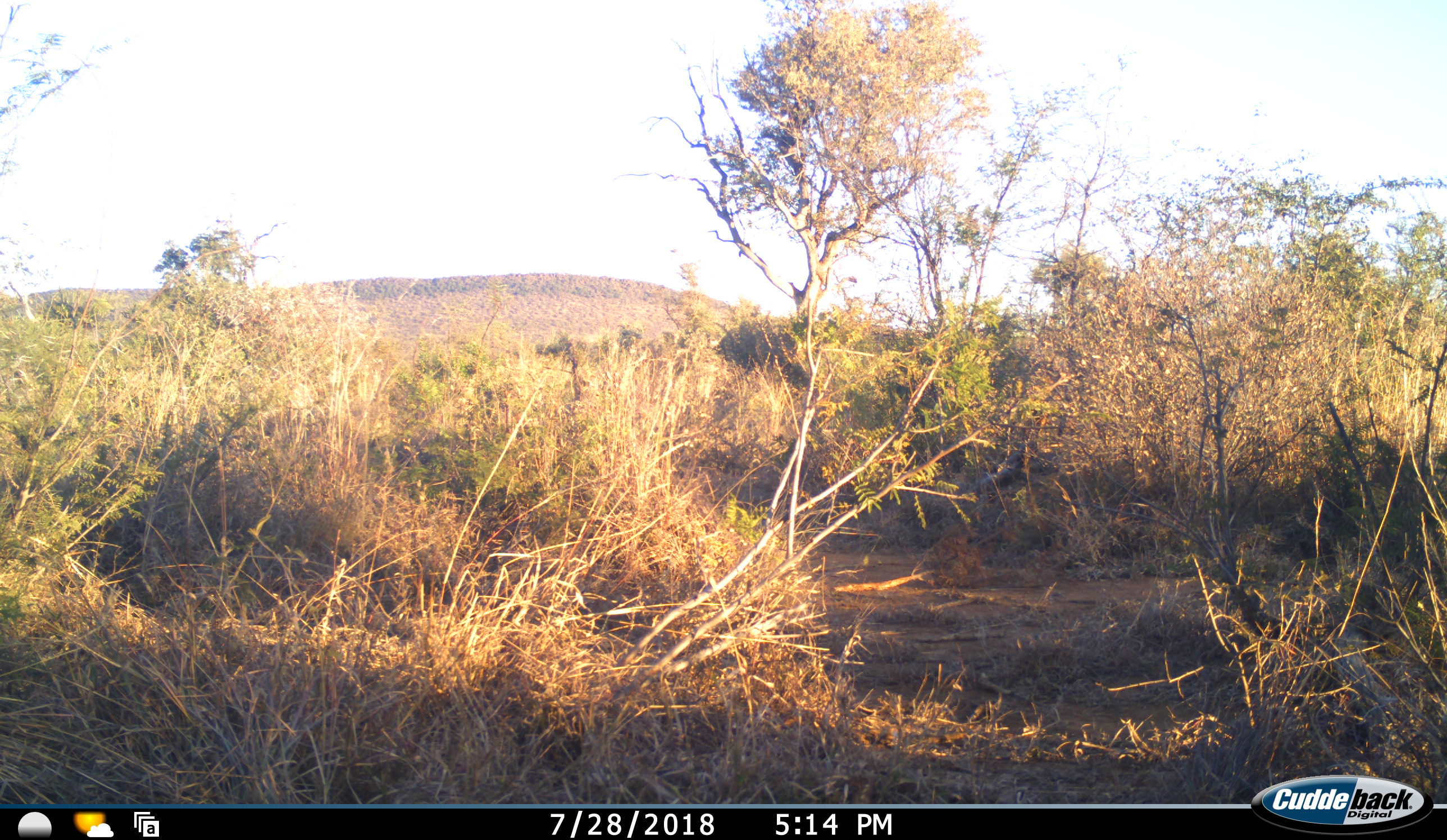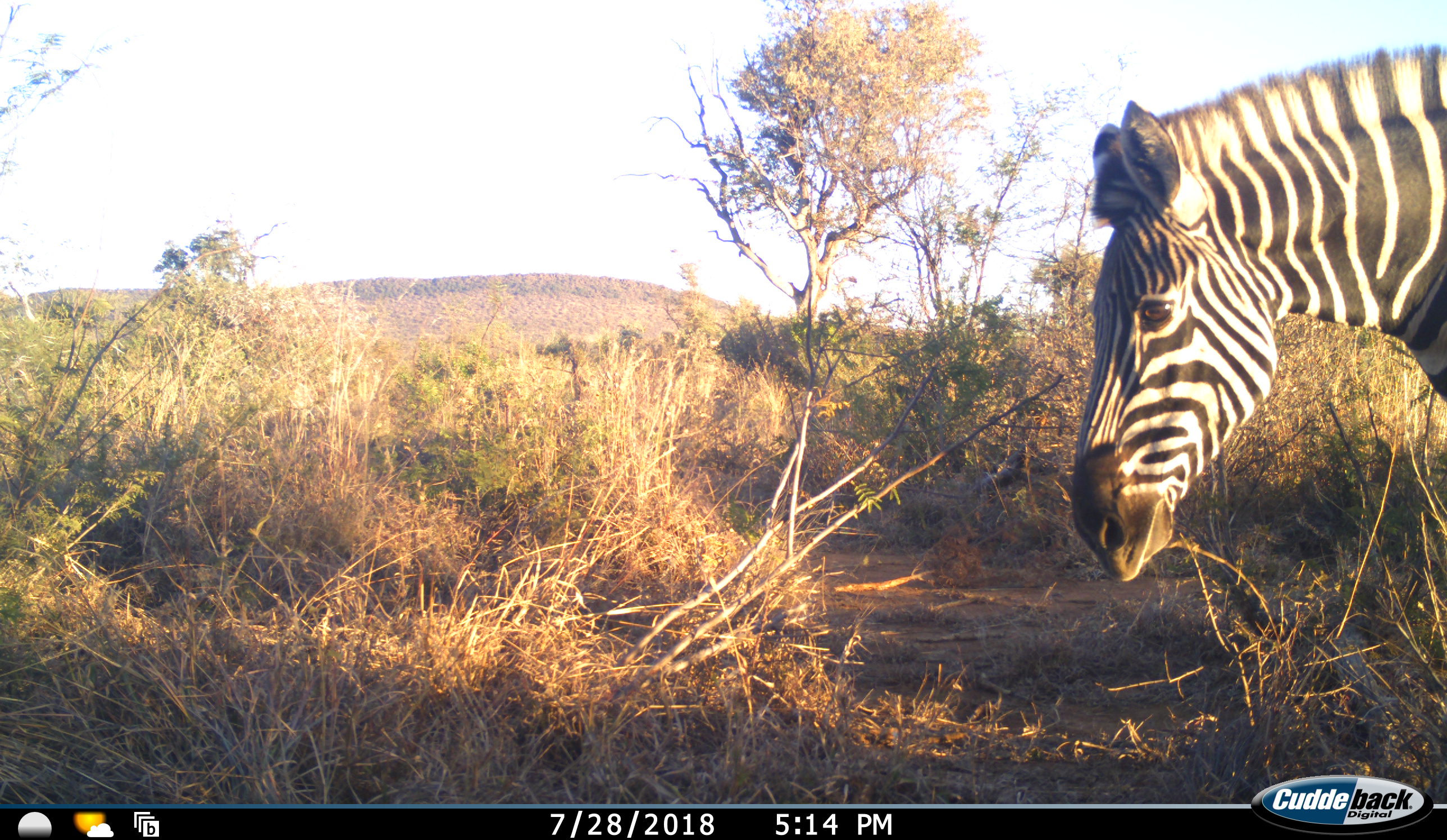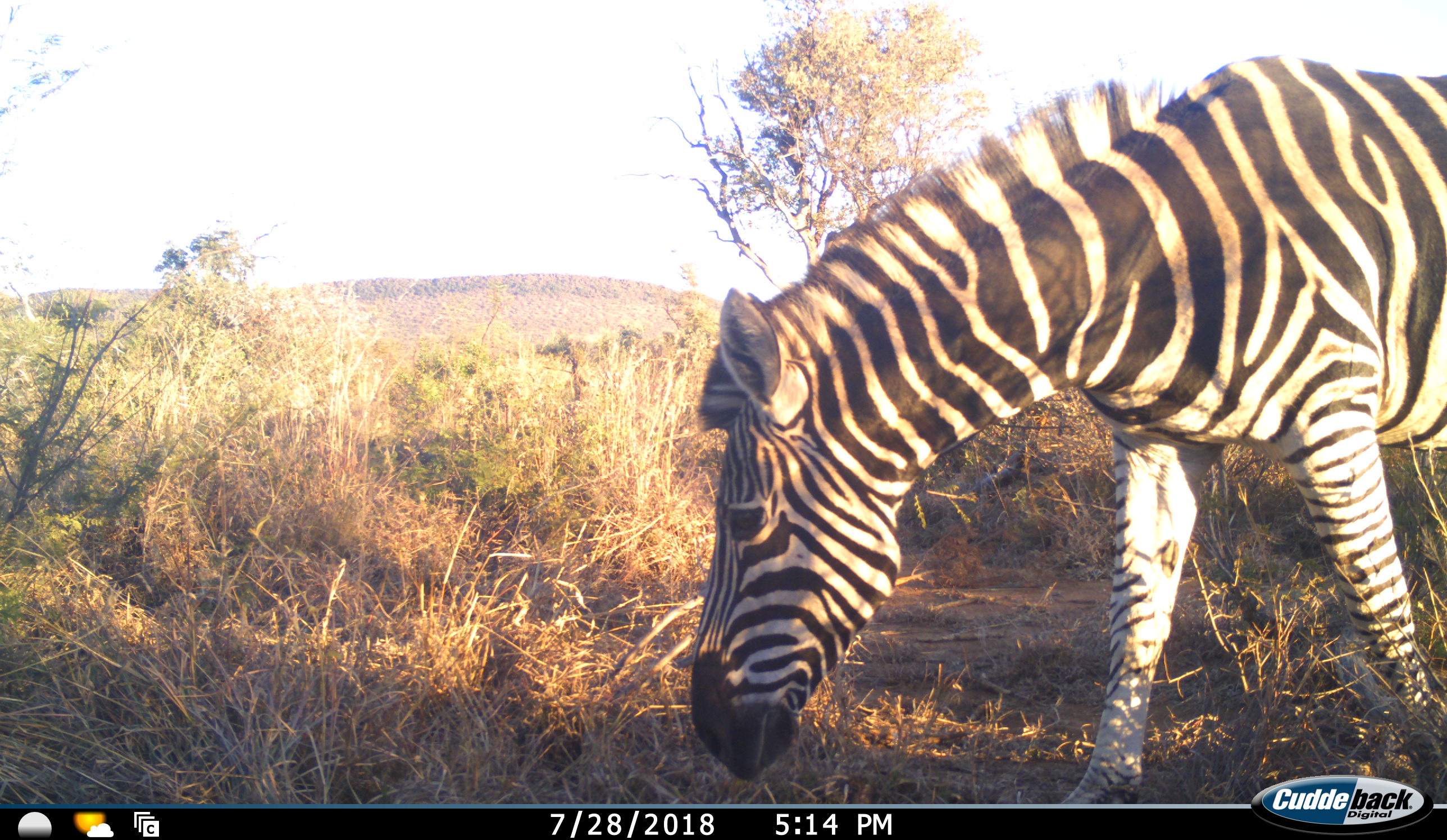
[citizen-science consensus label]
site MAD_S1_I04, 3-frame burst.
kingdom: Animalia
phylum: Chordata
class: Mammalia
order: Perissodactyla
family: Equidae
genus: Equus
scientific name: Equus quagga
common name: plains zebra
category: zebraplains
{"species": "zebraplains (plains zebra) (Equus quagga)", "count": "1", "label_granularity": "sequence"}